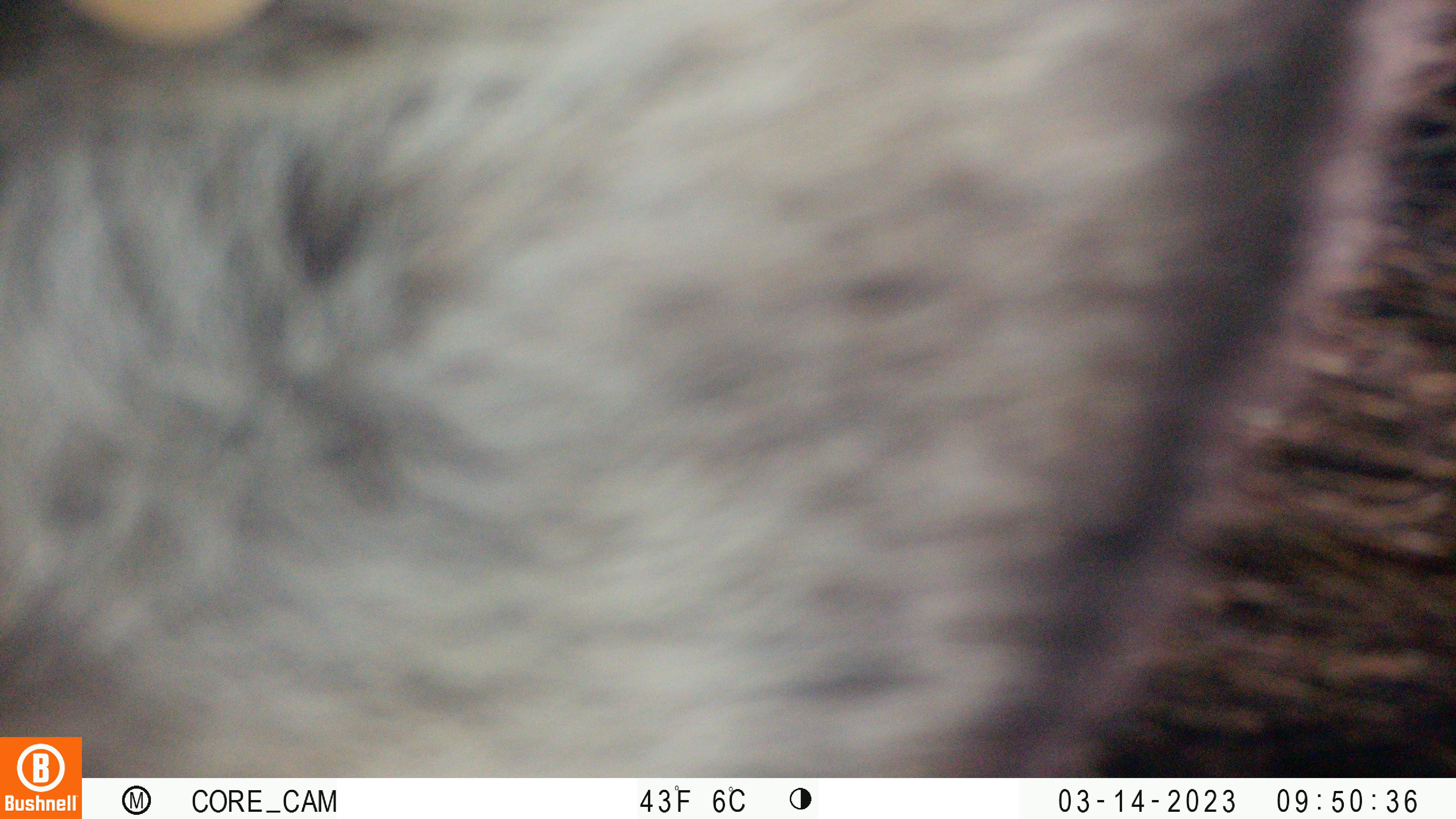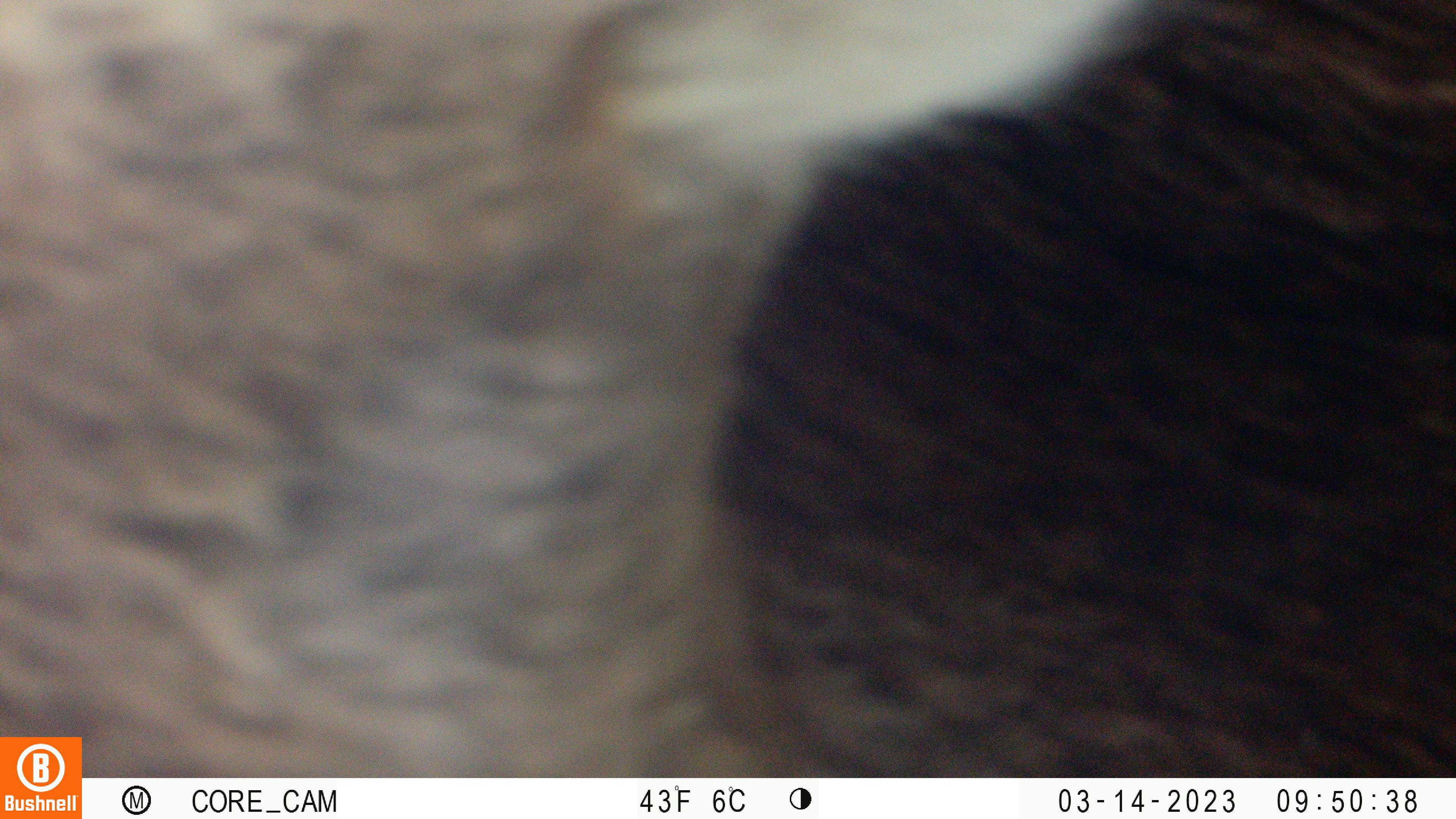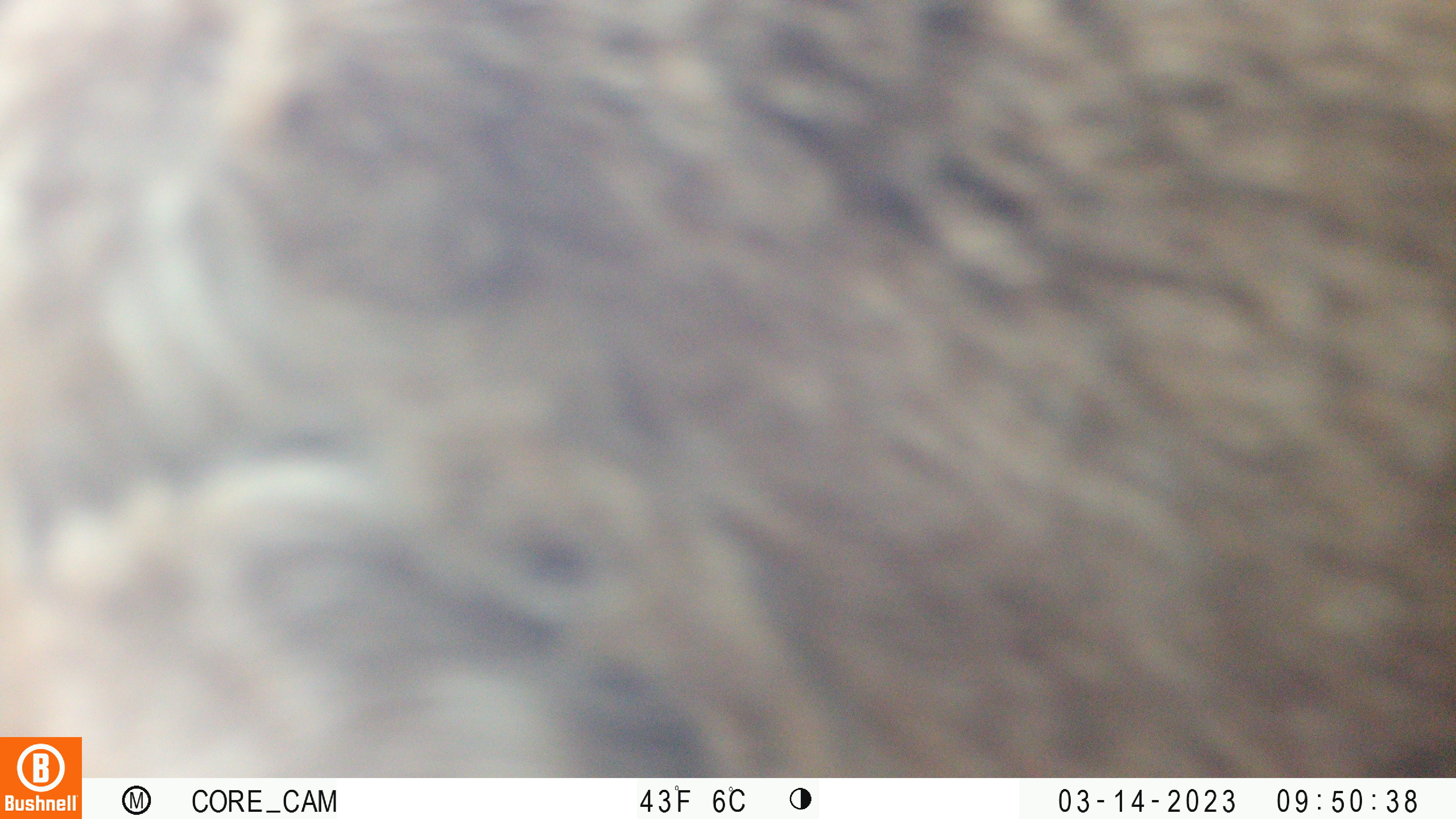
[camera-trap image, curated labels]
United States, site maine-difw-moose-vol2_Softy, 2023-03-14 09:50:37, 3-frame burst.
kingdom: Animalia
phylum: Chordata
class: Mammalia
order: Artiodactyla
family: Cervidae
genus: Alces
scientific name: Alces alces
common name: moose